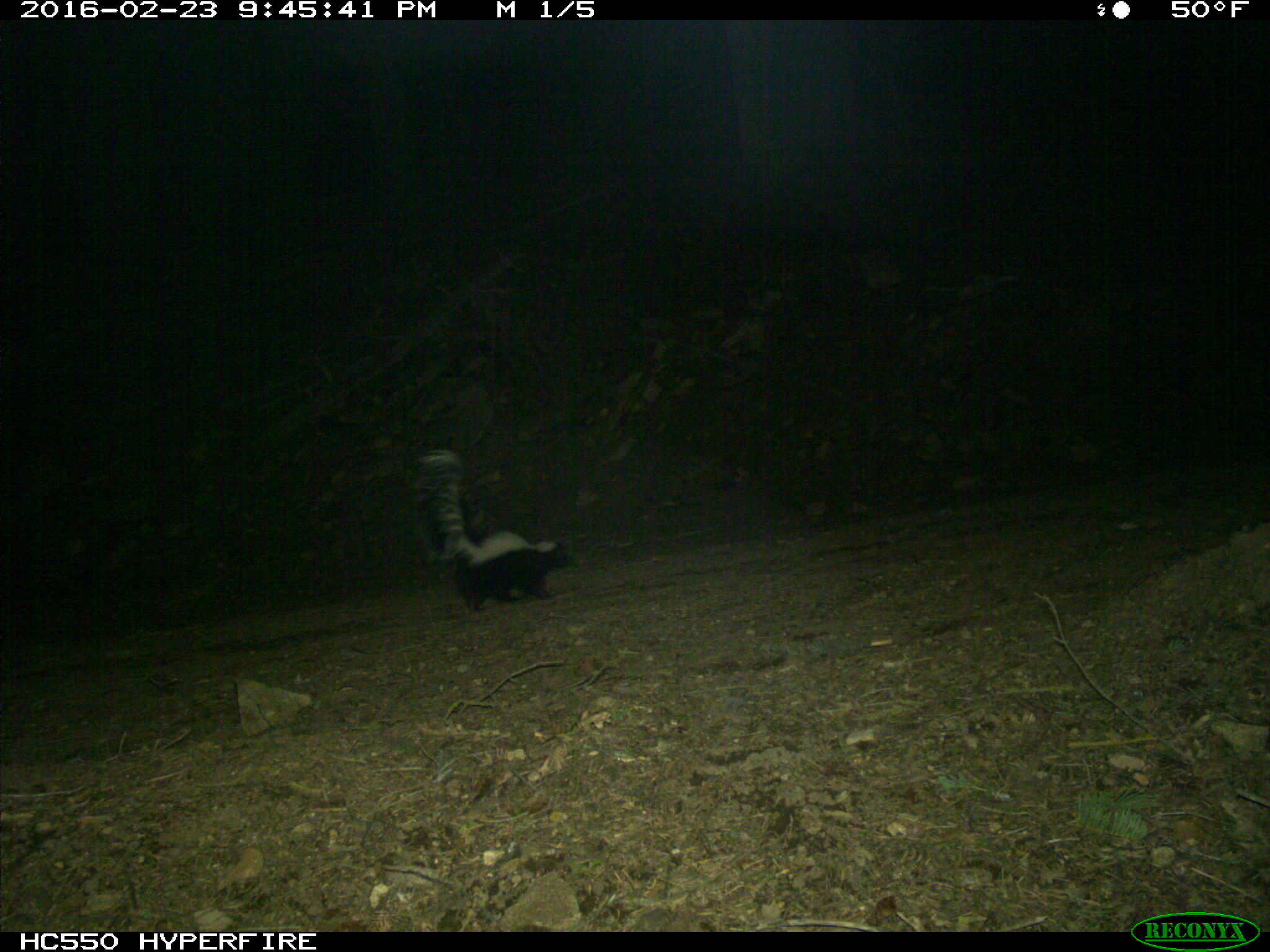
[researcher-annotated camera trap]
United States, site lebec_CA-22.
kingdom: Animalia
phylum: Chordata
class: Mammalia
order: Carnivora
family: Mephitidae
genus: Mephitis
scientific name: Mephitis mephitis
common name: striped skunk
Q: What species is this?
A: Mephitis mephitis (striped skunk).